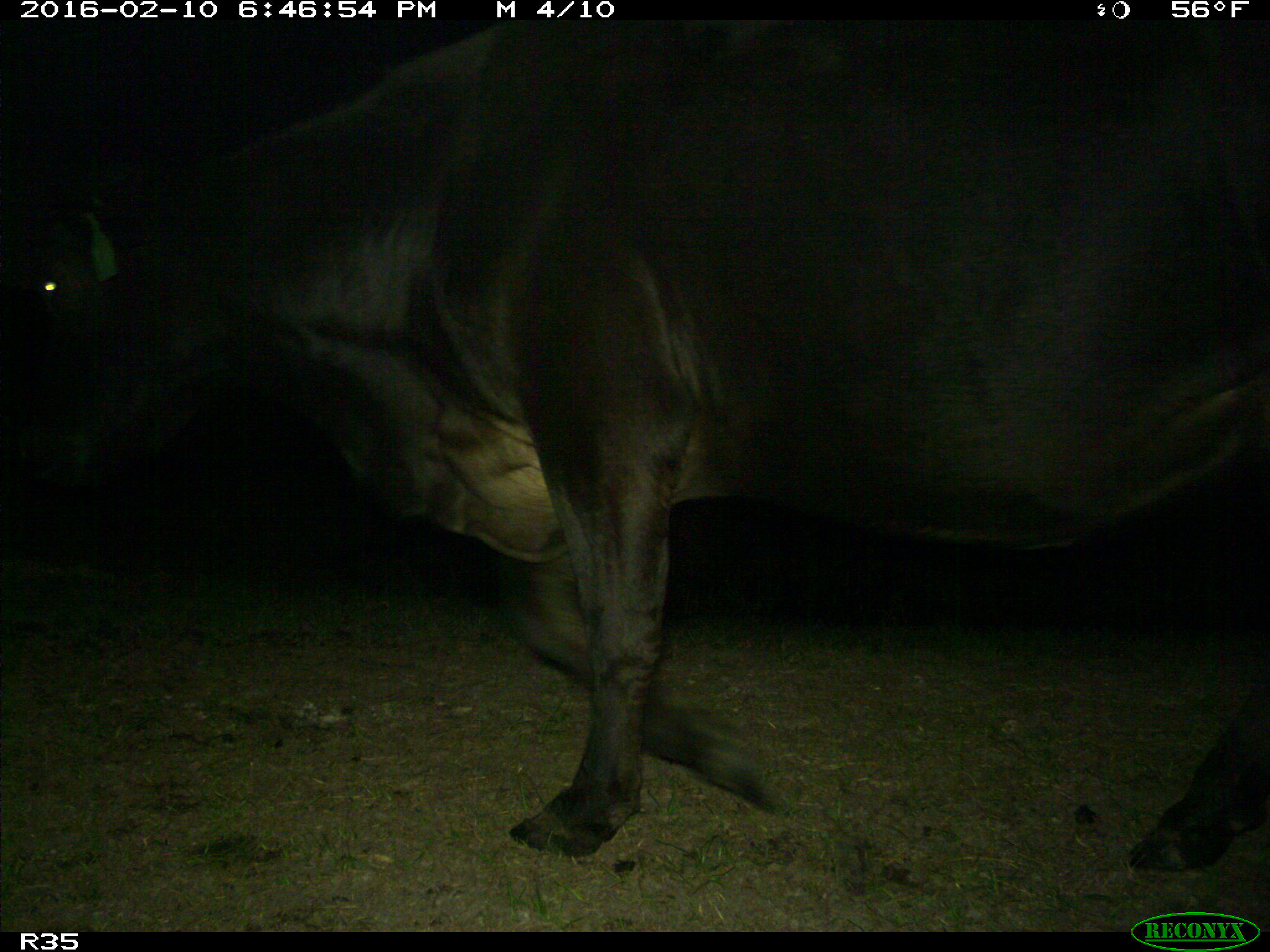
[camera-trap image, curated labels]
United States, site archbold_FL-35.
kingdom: Animalia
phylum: Chordata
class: Mammalia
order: Artiodactyla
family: Bovidae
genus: Bos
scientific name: Bos taurus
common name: domestic cow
Bos taurus (domestic cow).